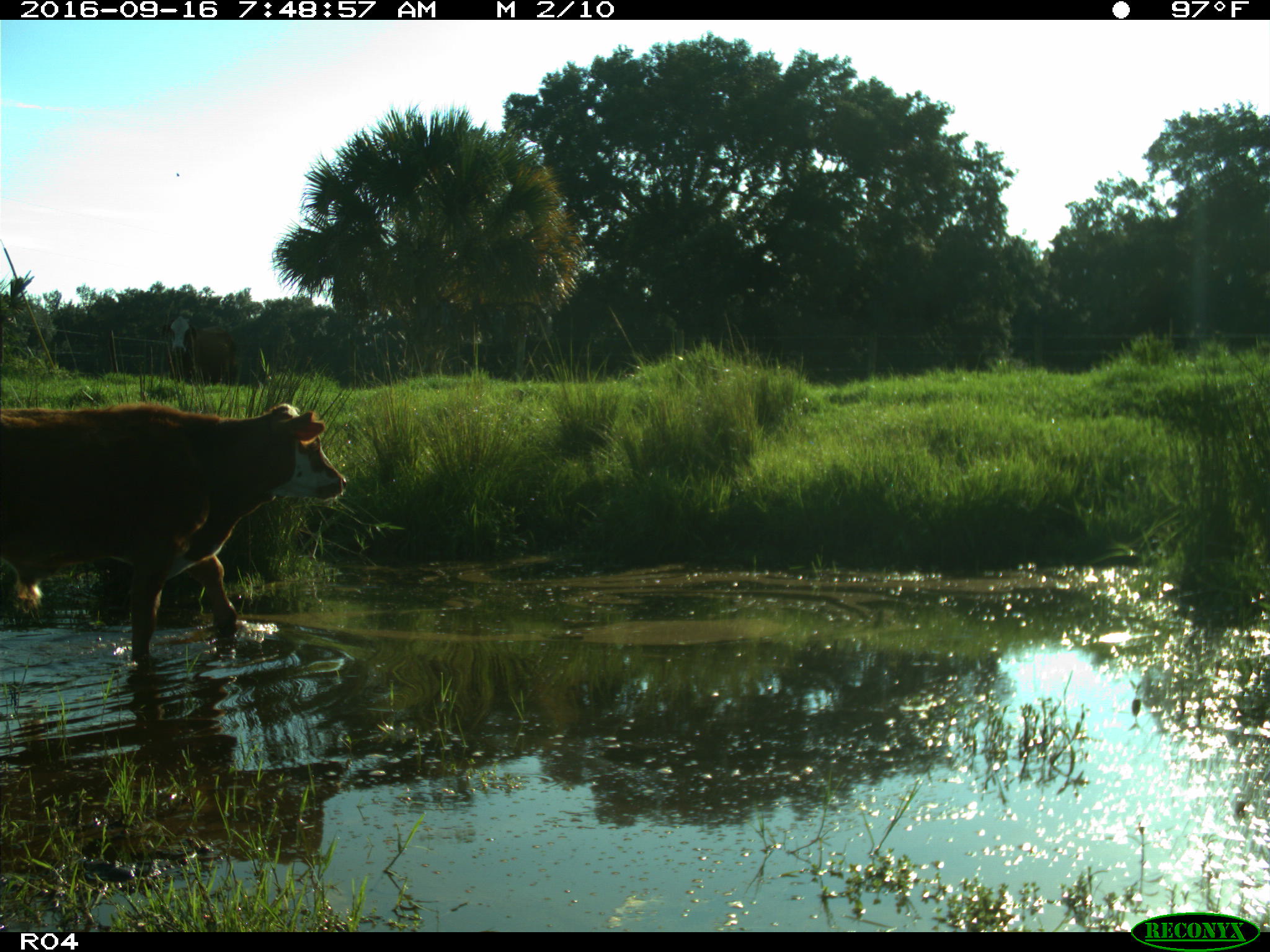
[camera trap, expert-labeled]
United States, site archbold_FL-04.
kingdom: Animalia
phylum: Chordata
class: Mammalia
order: Artiodactyla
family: Bovidae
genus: Bos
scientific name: Bos taurus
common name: domestic cow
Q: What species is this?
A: Bos taurus (domestic cow).